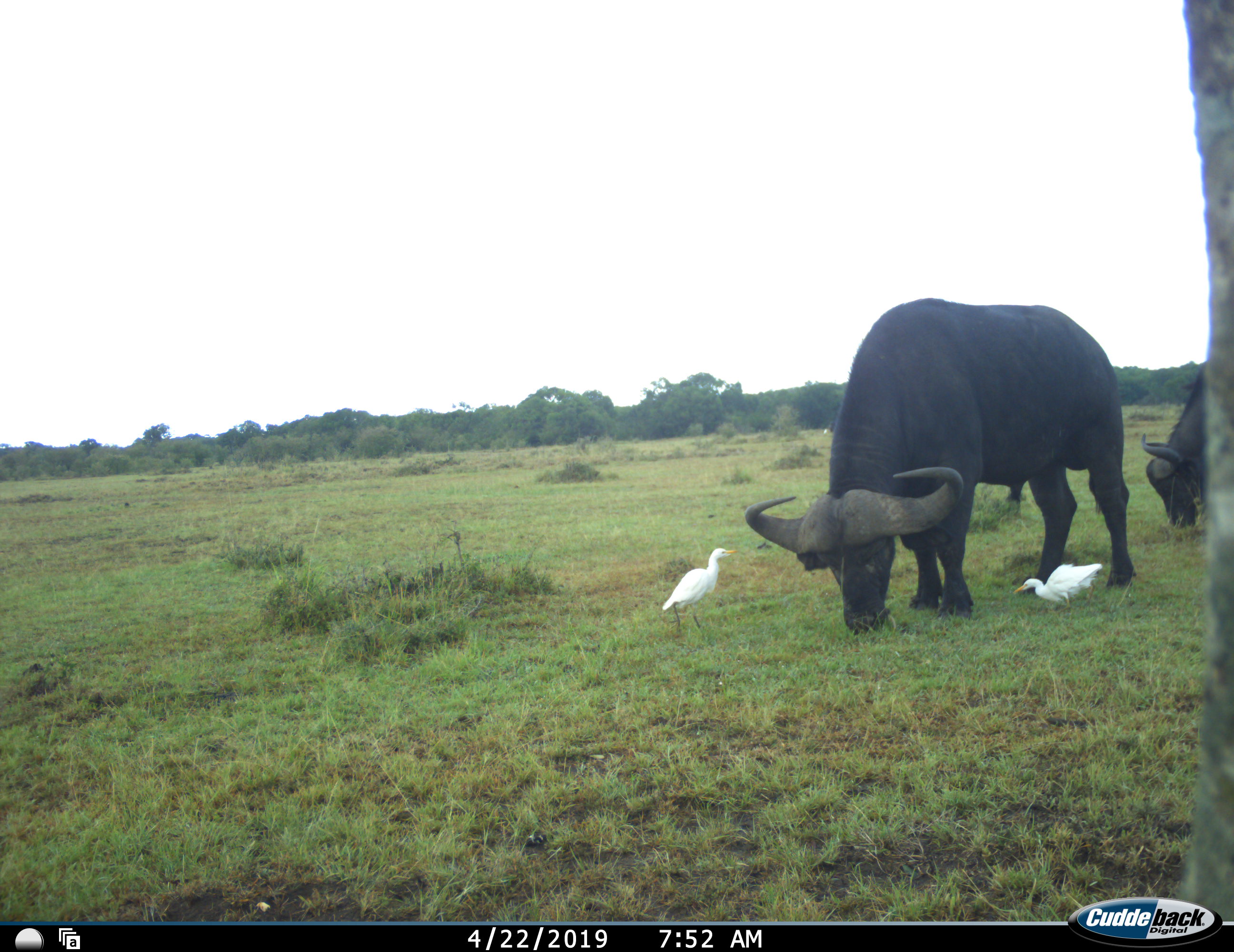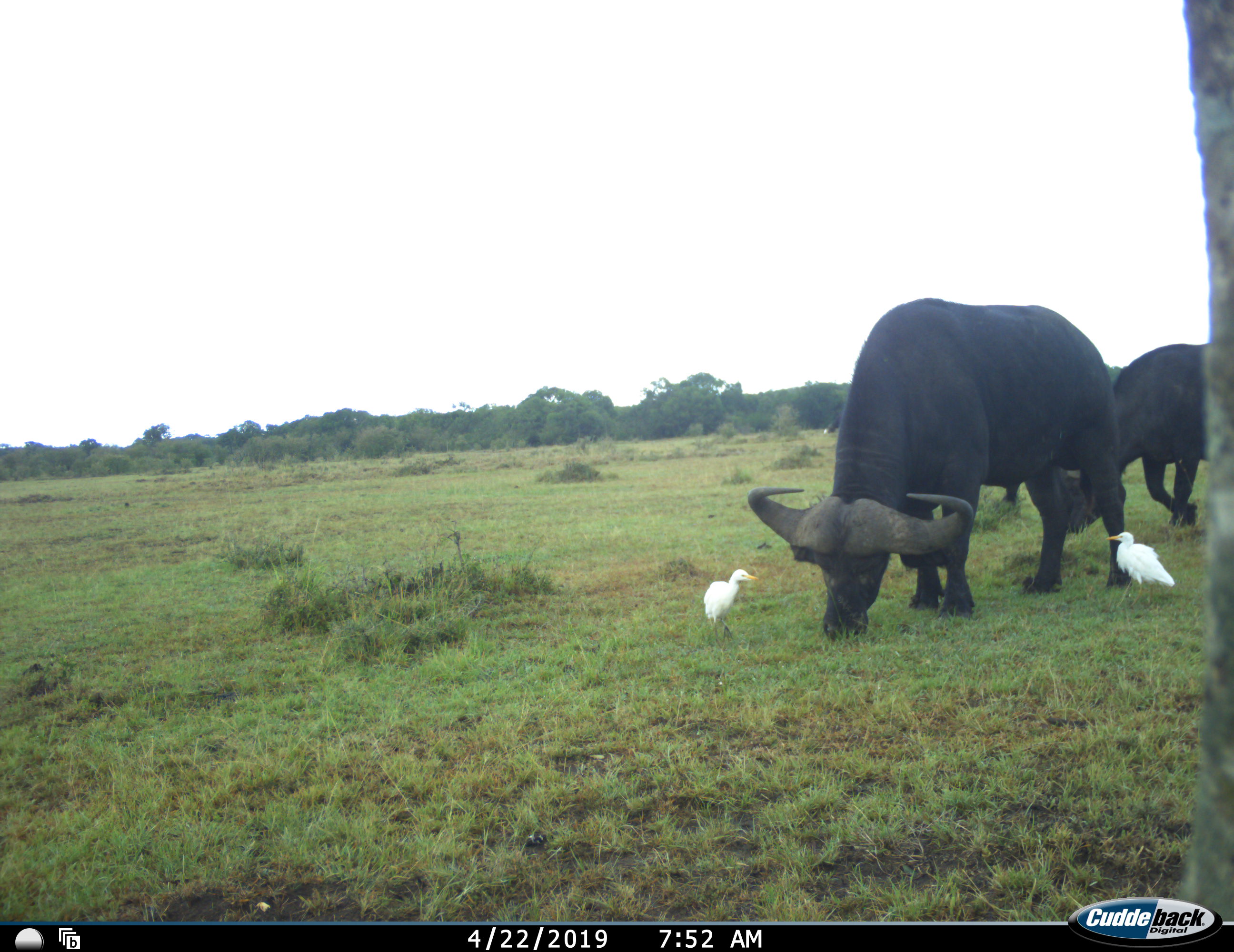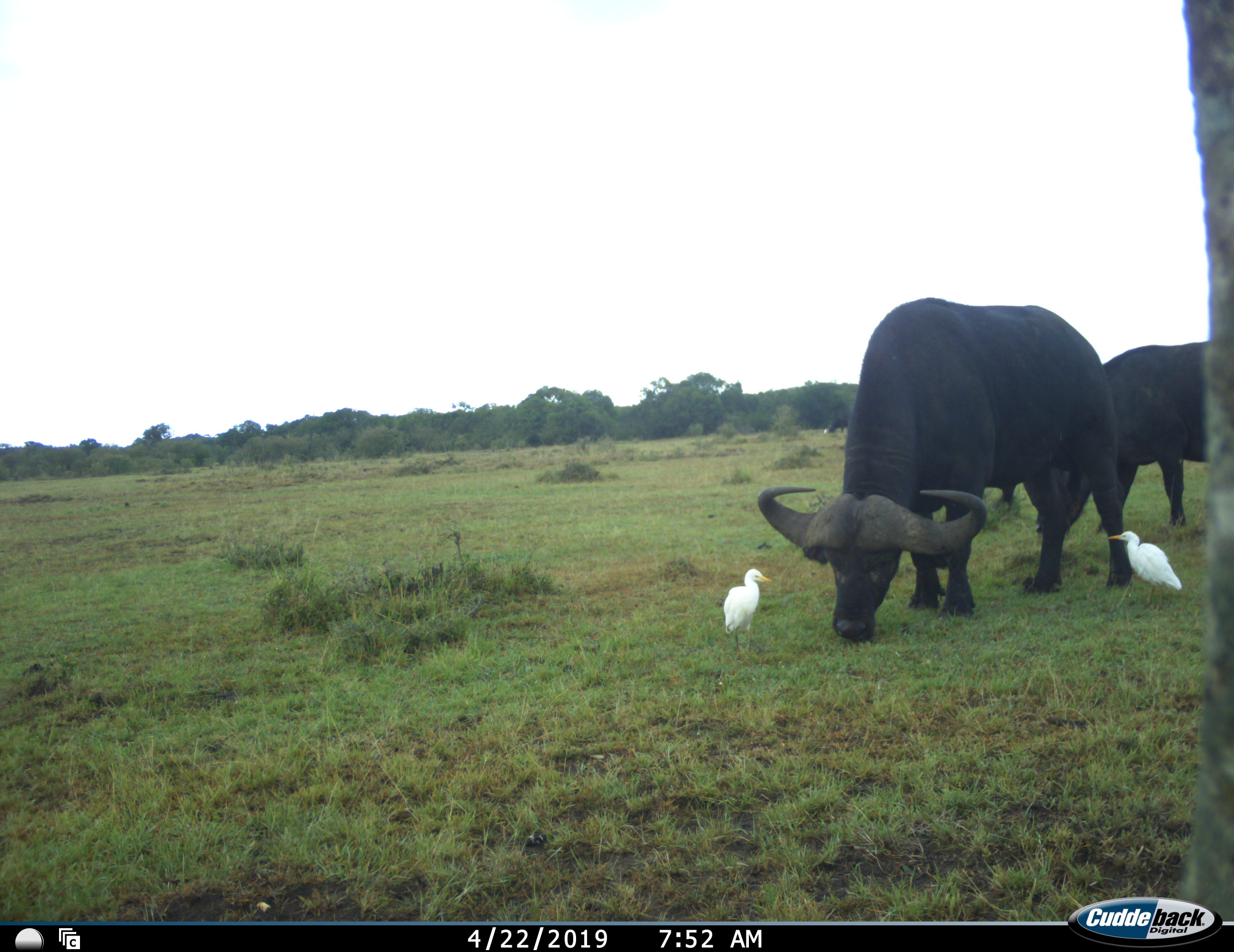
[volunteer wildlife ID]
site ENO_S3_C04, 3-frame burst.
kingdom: Animalia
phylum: Chordata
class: Aves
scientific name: Aves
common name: bird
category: birdother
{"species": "birdother (bird) (Aves)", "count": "2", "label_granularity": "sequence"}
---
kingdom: Animalia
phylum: Chordata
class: Mammalia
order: Artiodactyla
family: Bovidae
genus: Syncerus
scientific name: Syncerus caffer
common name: african buffalo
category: buffalo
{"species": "buffalo (african buffalo) (Syncerus caffer)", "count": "2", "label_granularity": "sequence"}